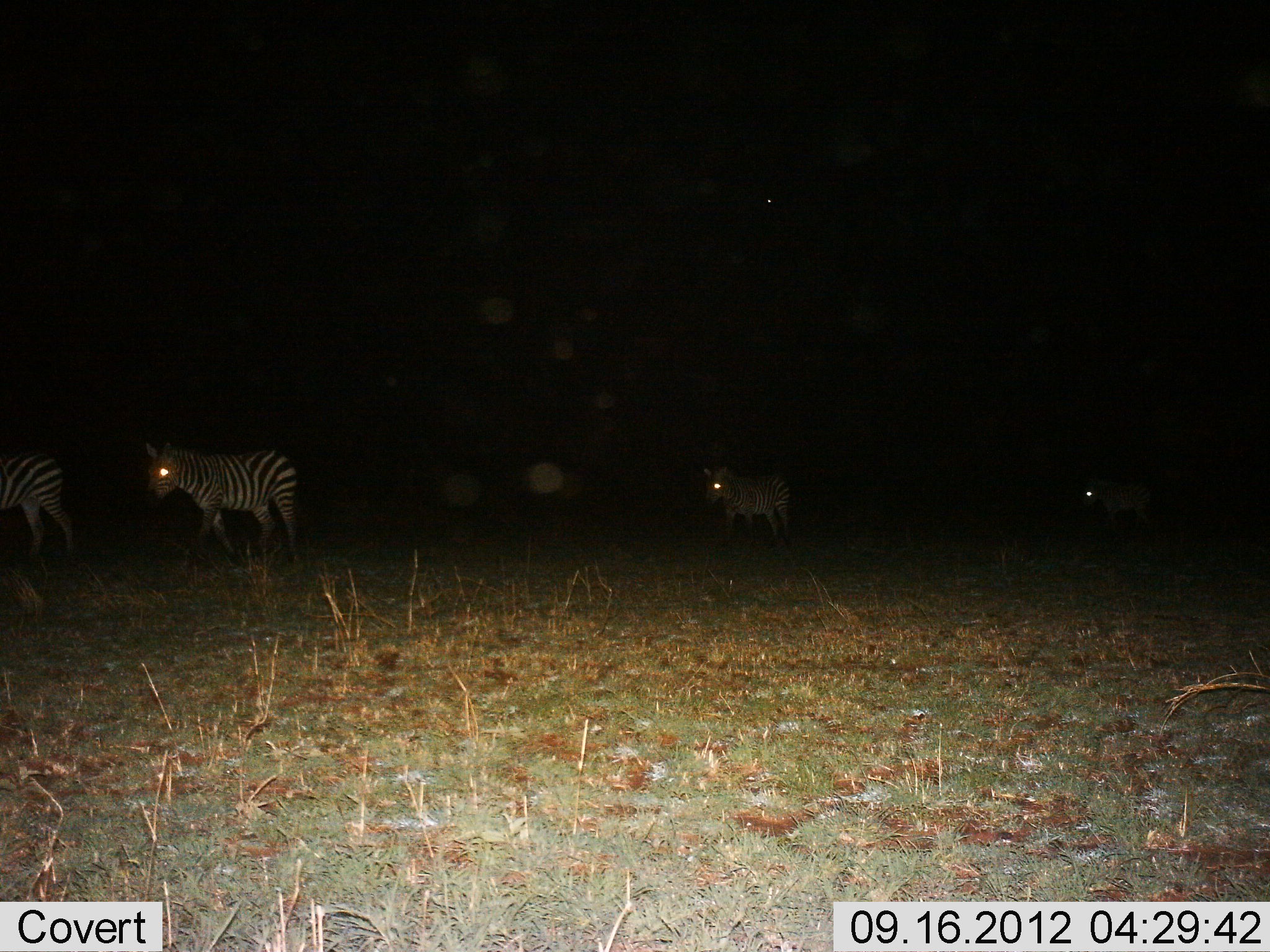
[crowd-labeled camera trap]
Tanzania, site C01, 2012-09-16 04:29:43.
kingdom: Animalia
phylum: Chordata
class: Mammalia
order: Perissodactyla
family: Equidae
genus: Equus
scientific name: Equus quagga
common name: plains zebra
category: zebra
Zebra (plains zebra) (Equus quagga), count 4. Behavior (volunteer vote fractions): standing 20%, resting 10%, moving 90%, interacting 10%. Young present (vote fraction): 0%. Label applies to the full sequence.